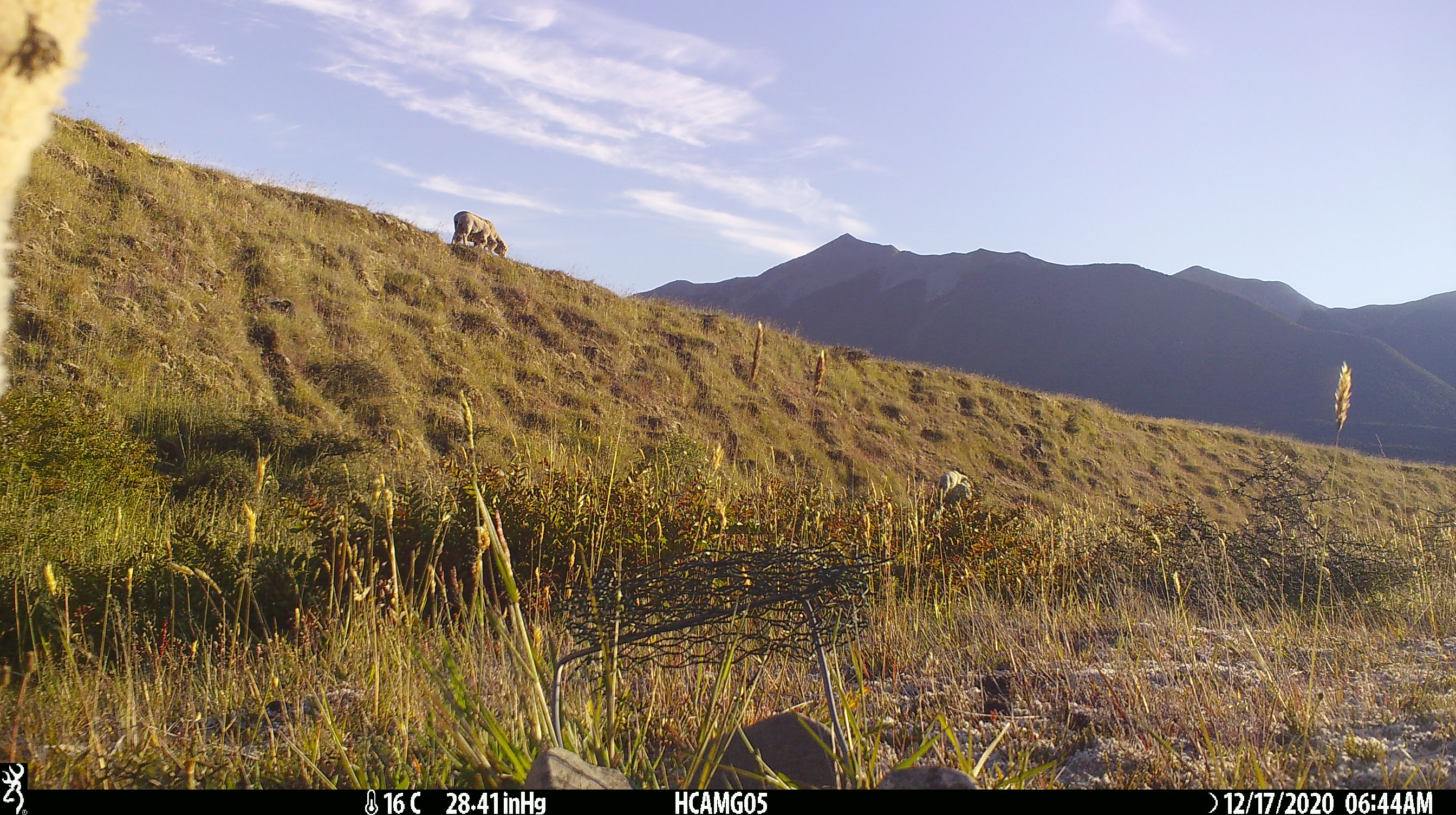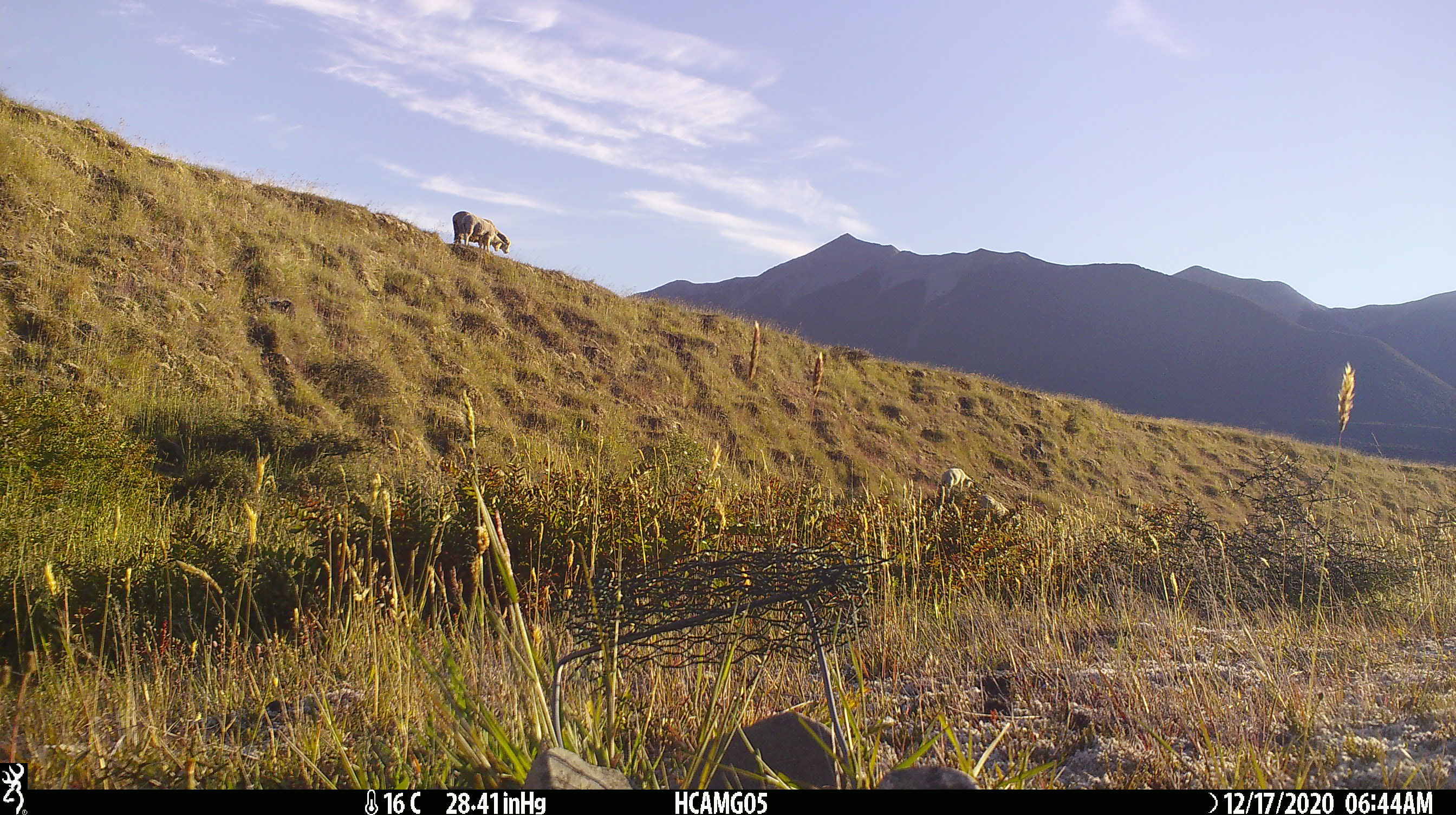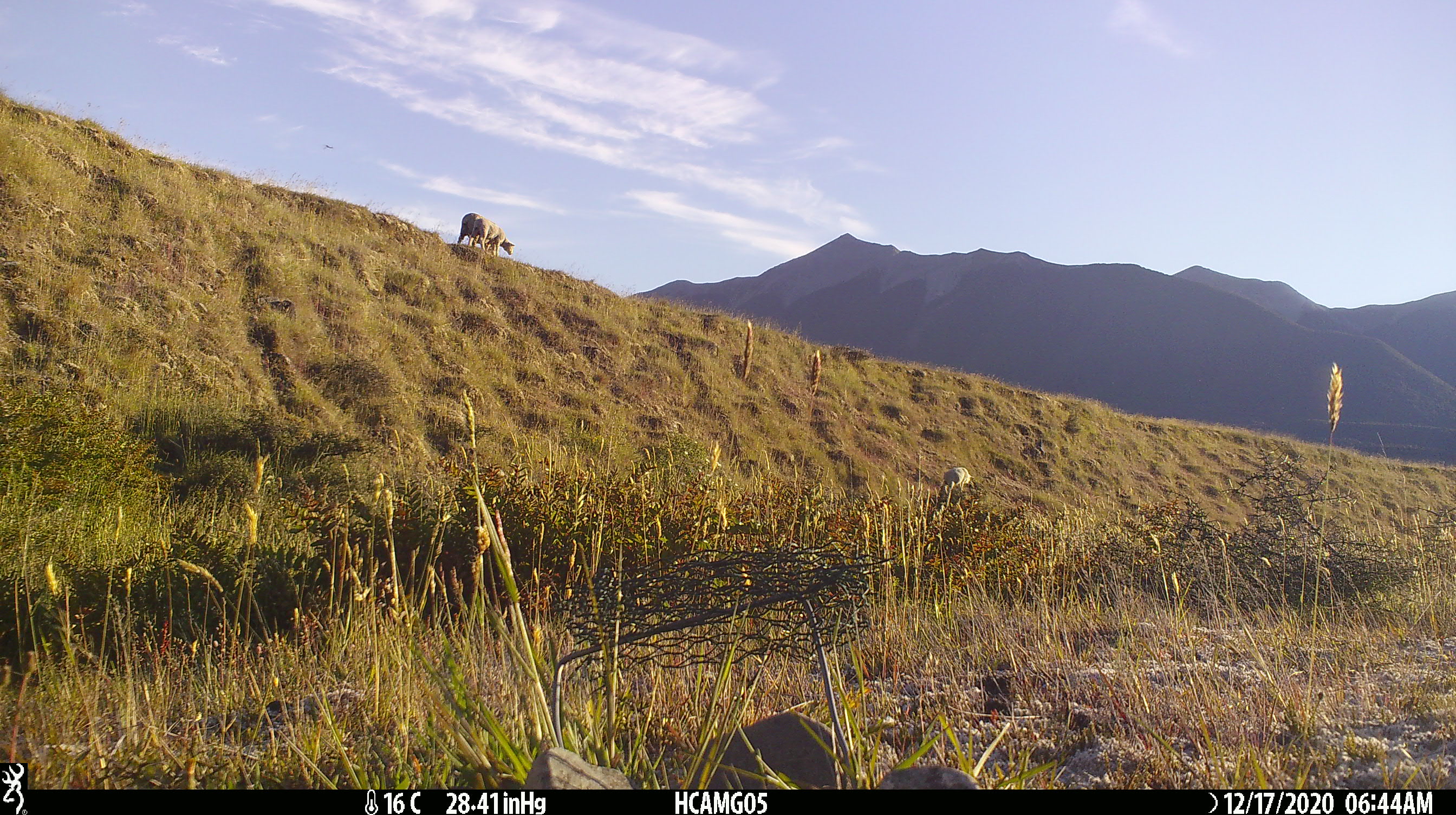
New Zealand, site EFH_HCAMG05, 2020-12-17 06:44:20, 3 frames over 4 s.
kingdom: Animalia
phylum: Chordata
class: Mammalia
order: Artiodactyla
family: Bovidae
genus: Ovis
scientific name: Ovis aries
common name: domestic sheep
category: sheep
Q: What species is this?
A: Sheep (domestic sheep) (Ovis aries).